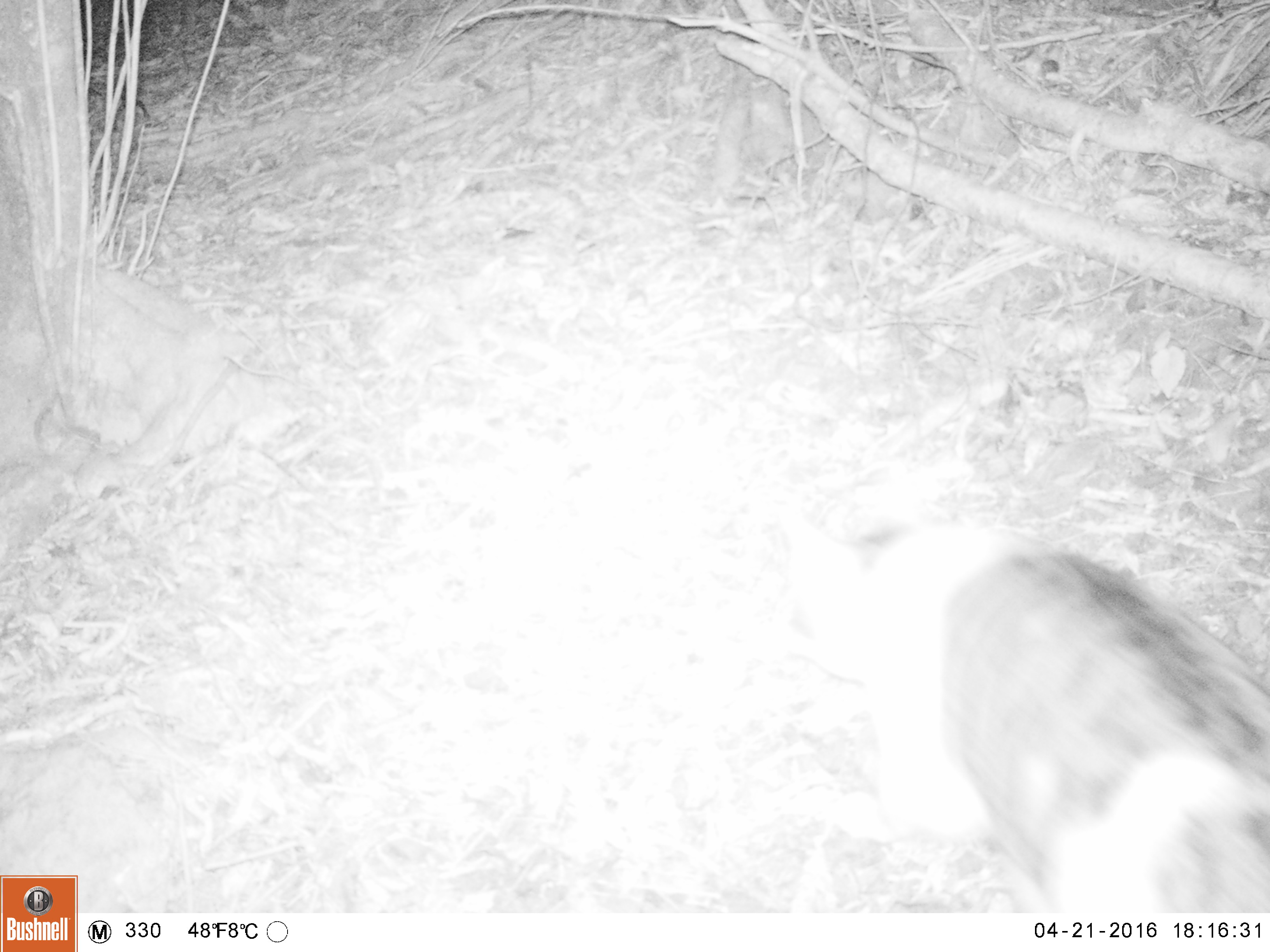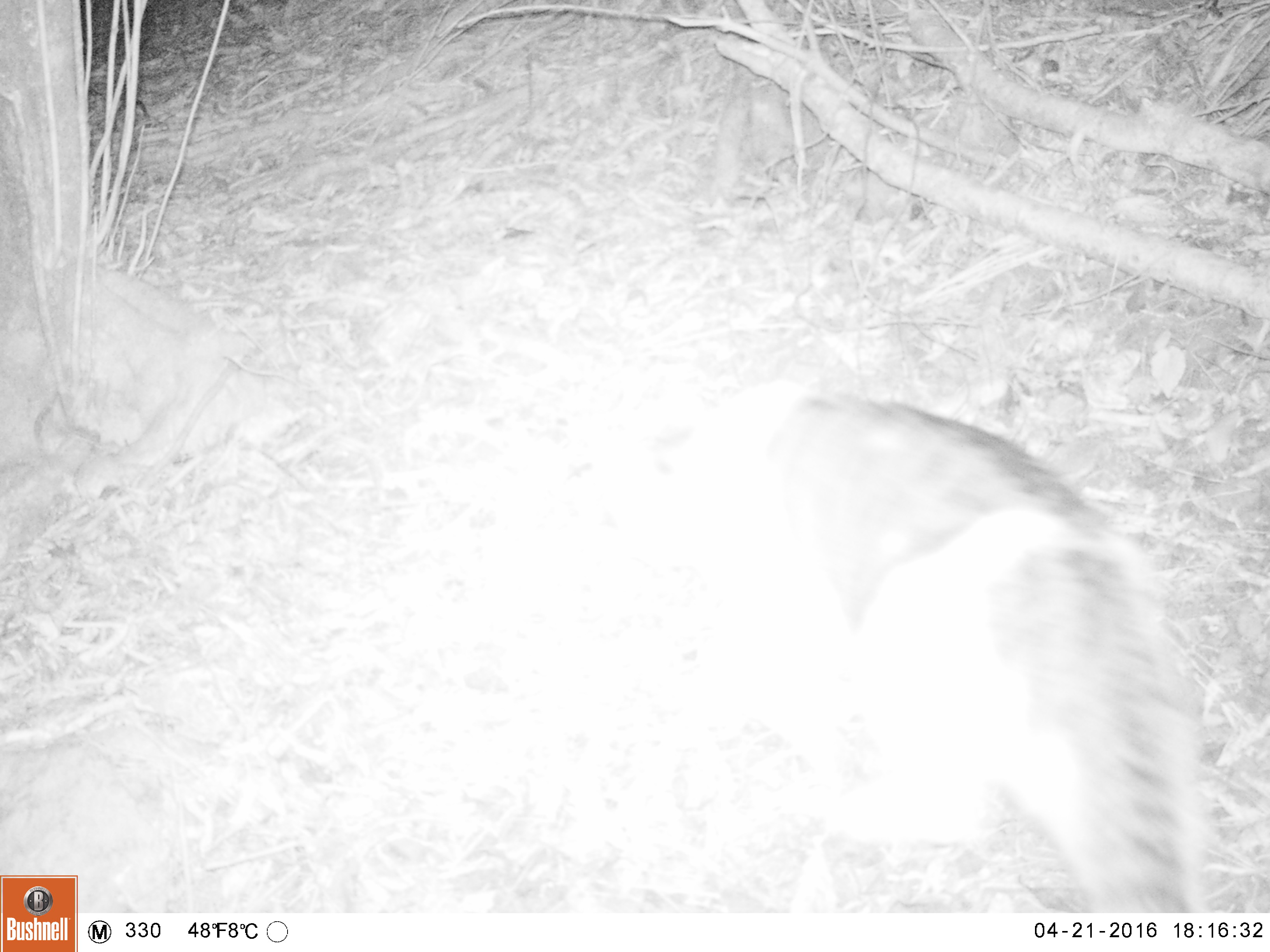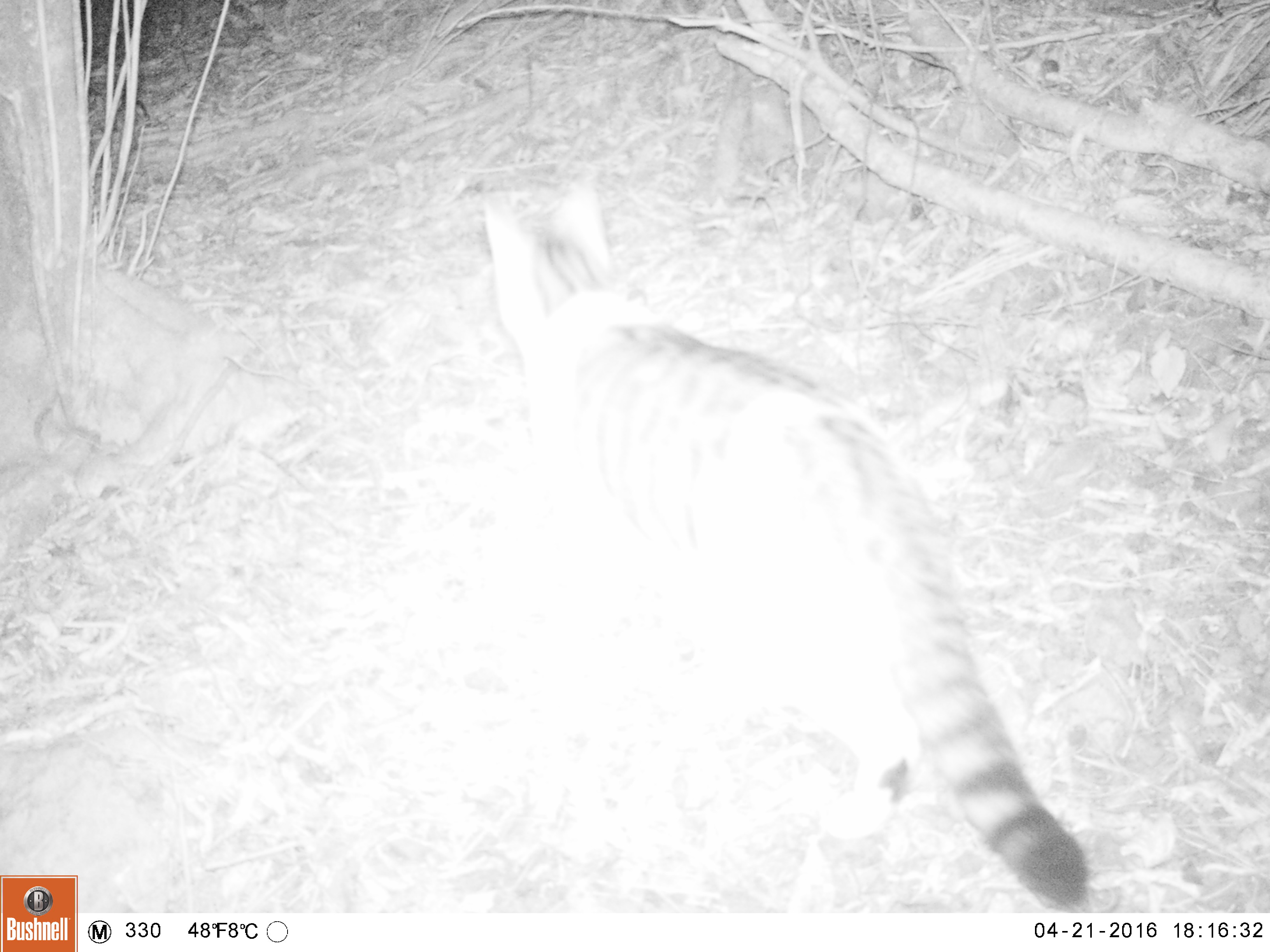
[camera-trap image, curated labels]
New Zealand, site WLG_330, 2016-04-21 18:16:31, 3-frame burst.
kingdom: Animalia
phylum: Chordata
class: Mammalia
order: Carnivora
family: Felidae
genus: Felis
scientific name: Felis catus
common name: domestic cat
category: cat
Cat (domestic cat) (Felis catus).